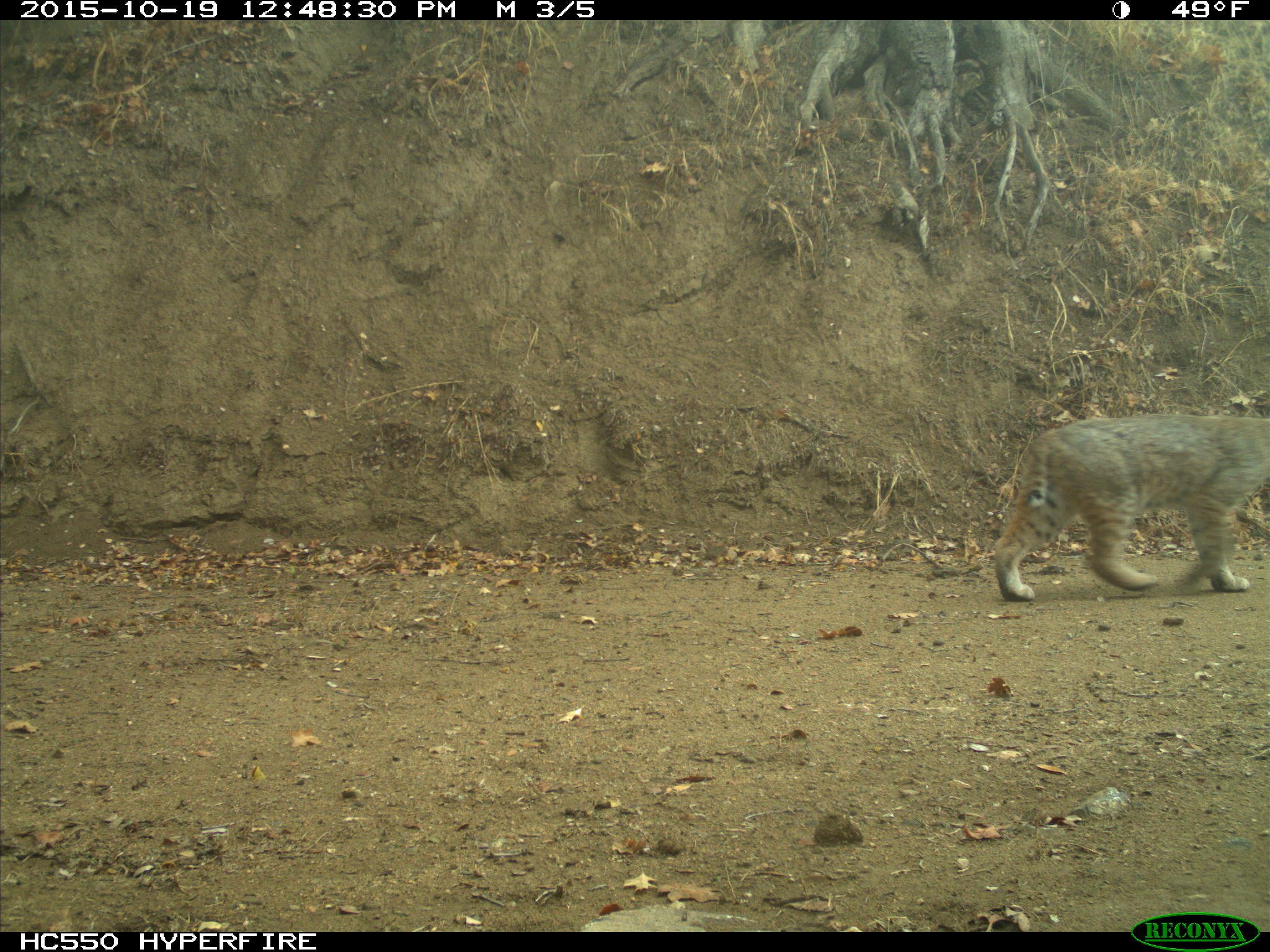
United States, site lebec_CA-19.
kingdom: Animalia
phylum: Chordata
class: Mammalia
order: Carnivora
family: Felidae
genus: Lynx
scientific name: Lynx rufus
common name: bobcat